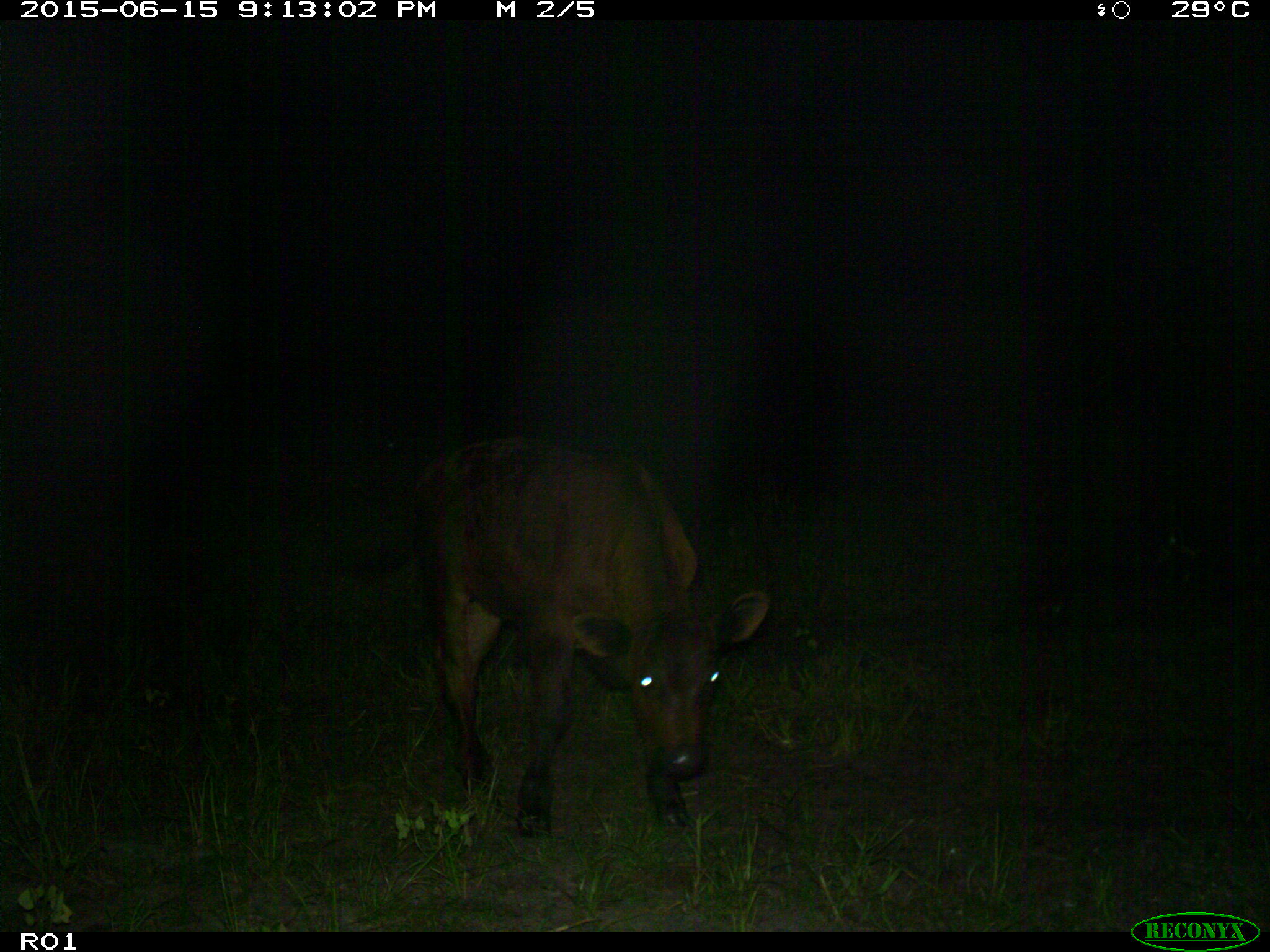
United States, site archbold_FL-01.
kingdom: Animalia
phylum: Chordata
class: Mammalia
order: Artiodactyla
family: Bovidae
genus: Bos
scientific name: Bos taurus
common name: domestic cow